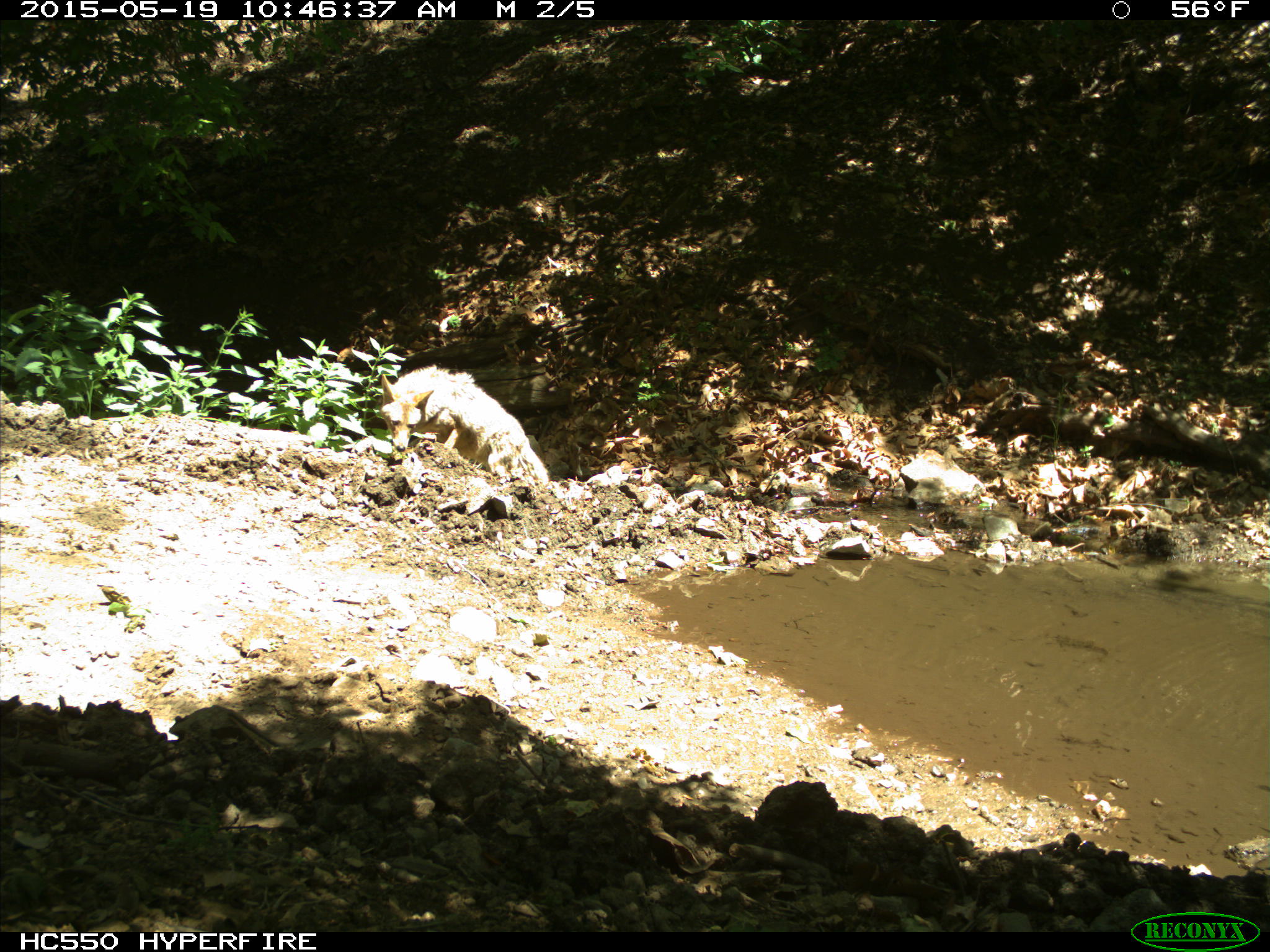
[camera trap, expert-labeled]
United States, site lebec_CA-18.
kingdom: Animalia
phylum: Chordata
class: Mammalia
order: Carnivora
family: Canidae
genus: Canis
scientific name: Canis latrans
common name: coyote